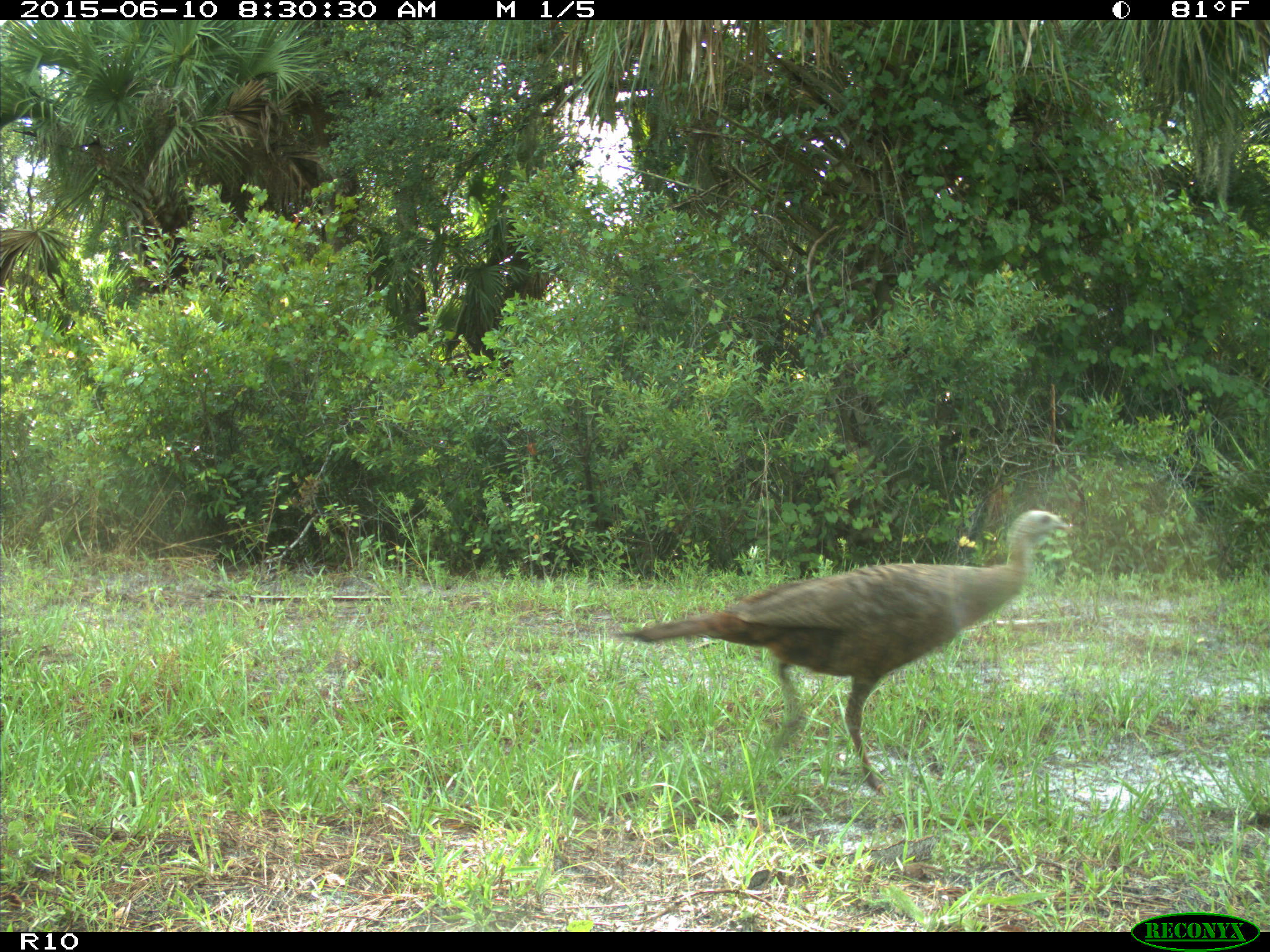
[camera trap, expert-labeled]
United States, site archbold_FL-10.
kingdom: Animalia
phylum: Chordata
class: Aves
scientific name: Aves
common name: birds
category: unidentified bird